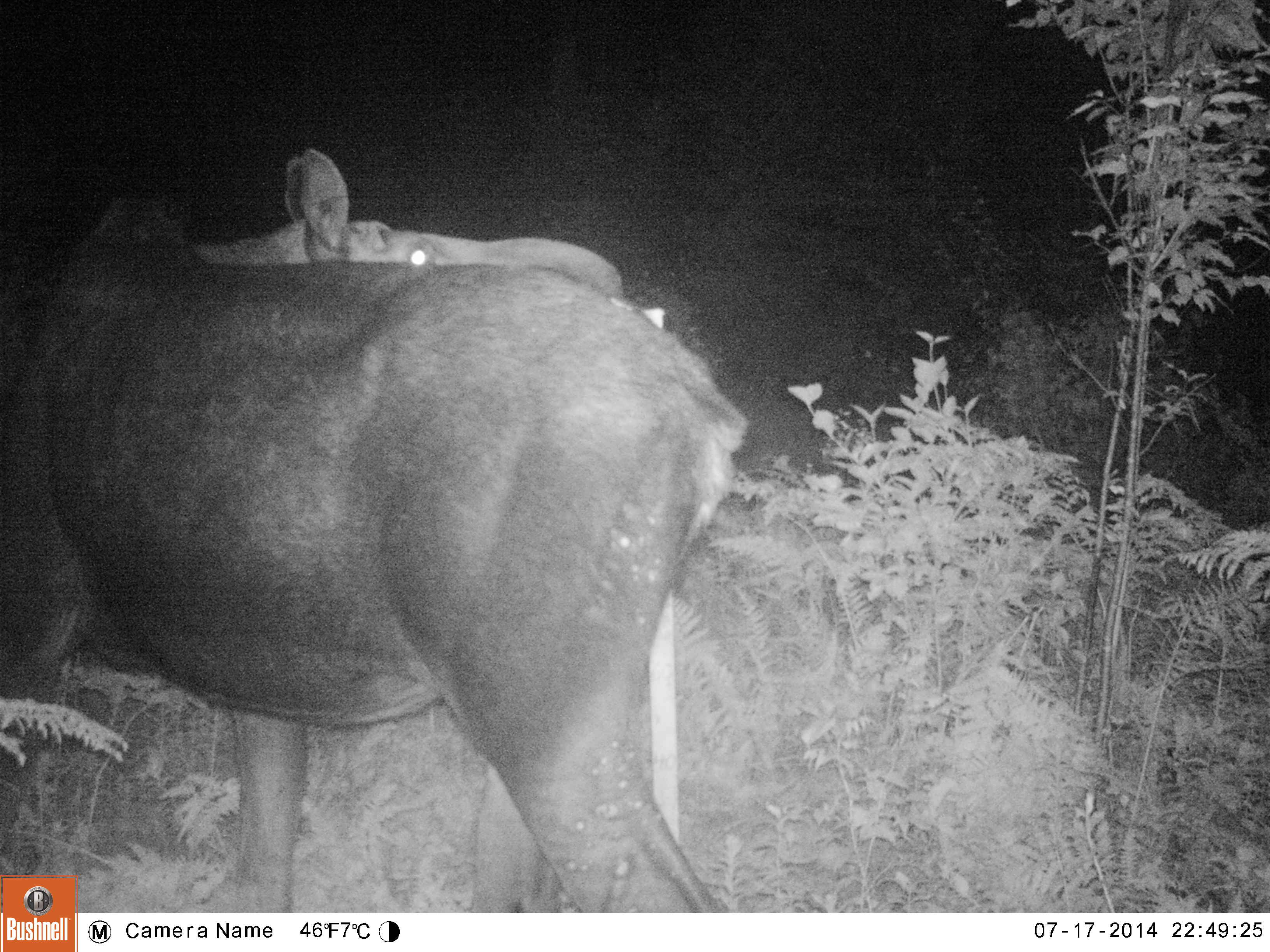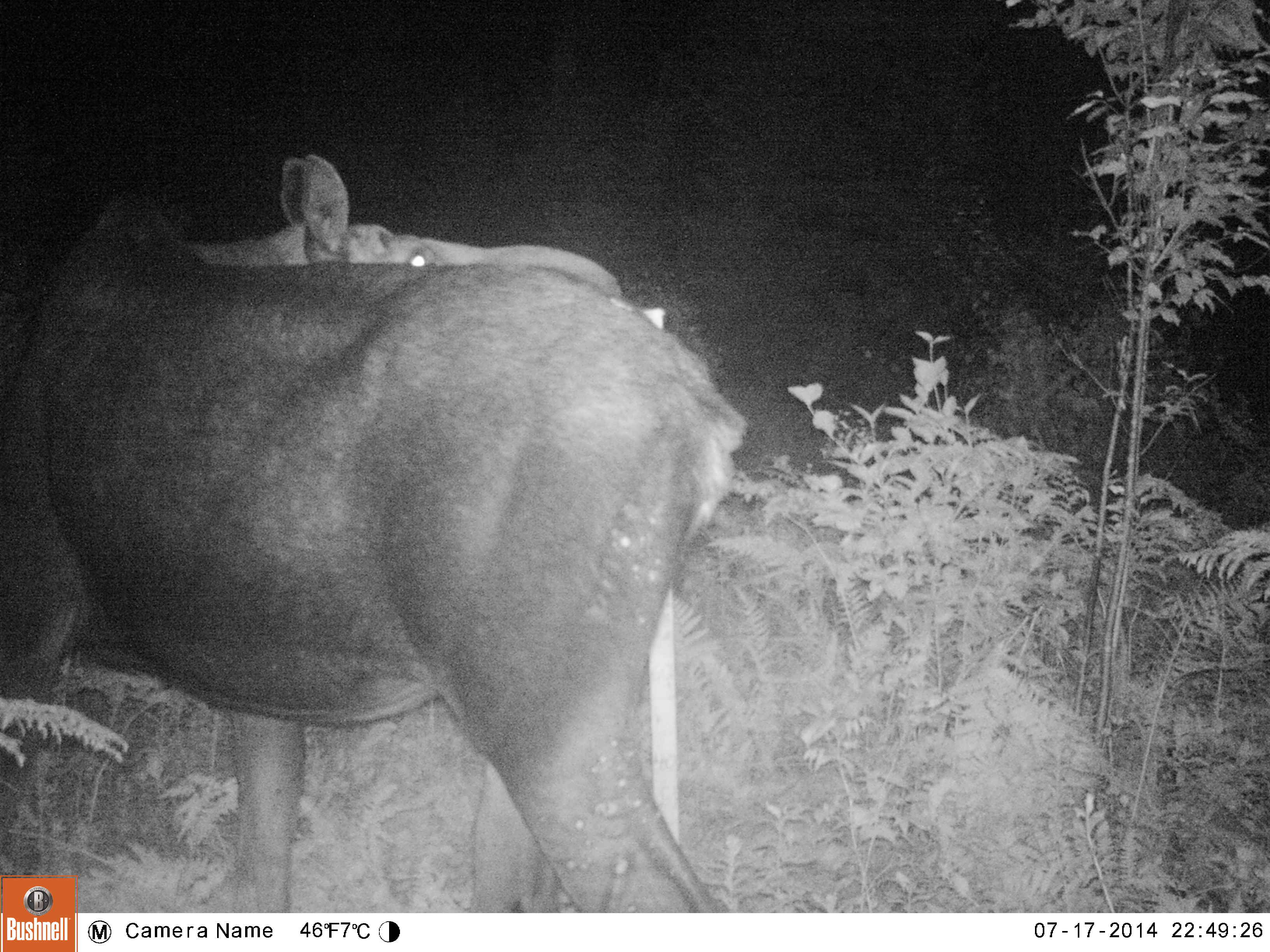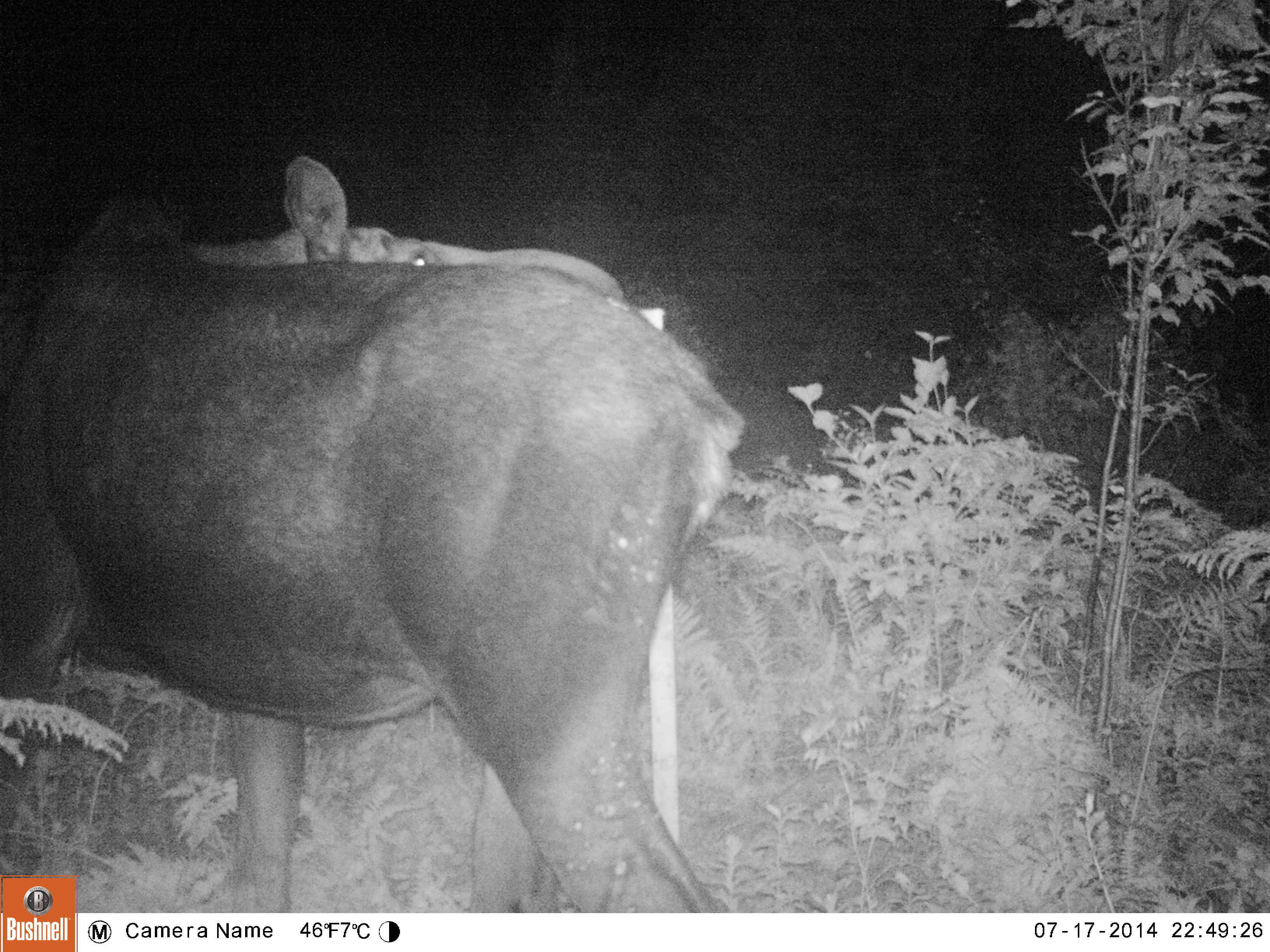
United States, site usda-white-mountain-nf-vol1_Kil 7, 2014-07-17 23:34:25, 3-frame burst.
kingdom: Animalia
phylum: Chordata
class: Mammalia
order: Artiodactyla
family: Cervidae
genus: Alces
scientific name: Alces alces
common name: moose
Moose (Alces alces).